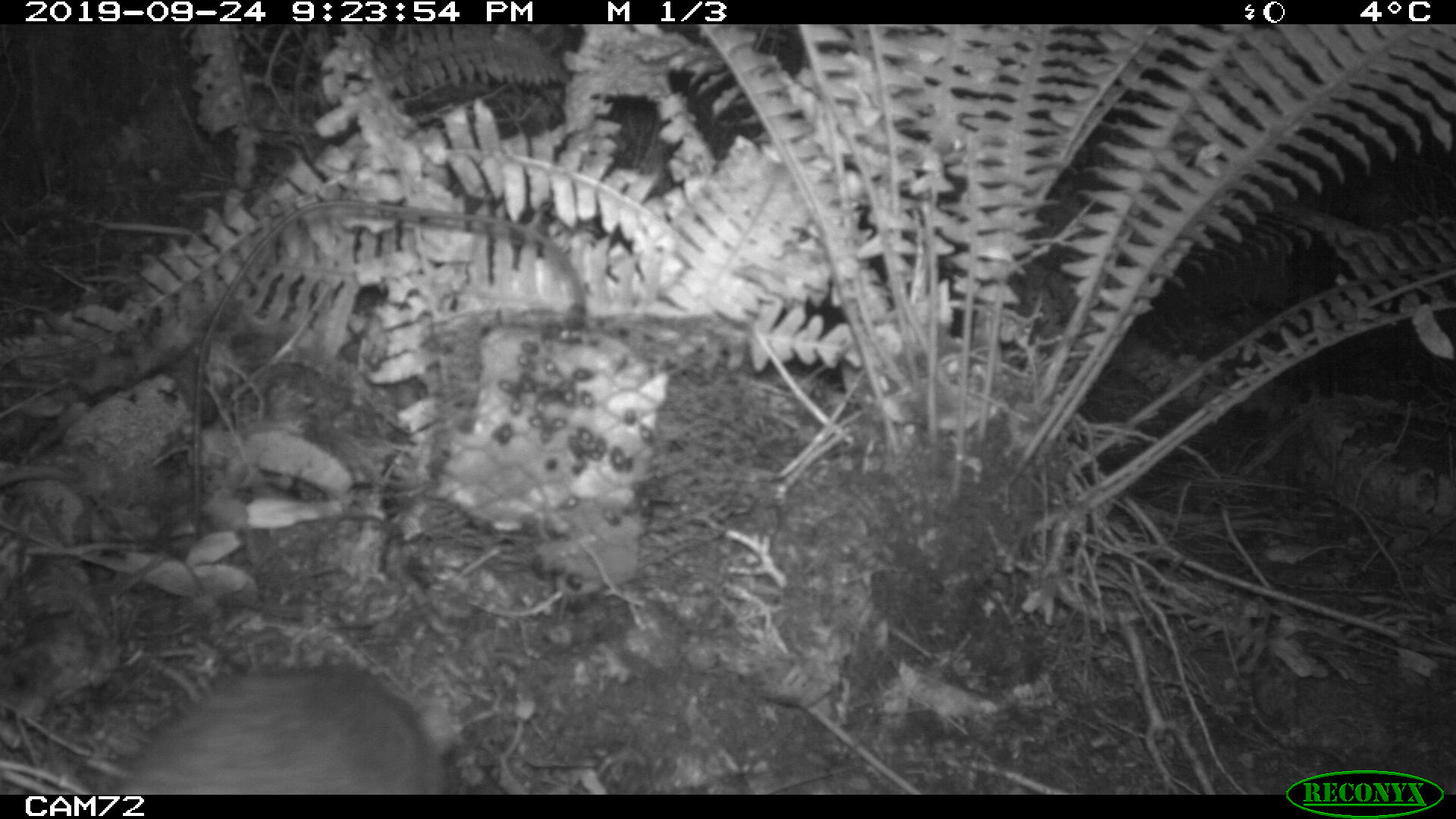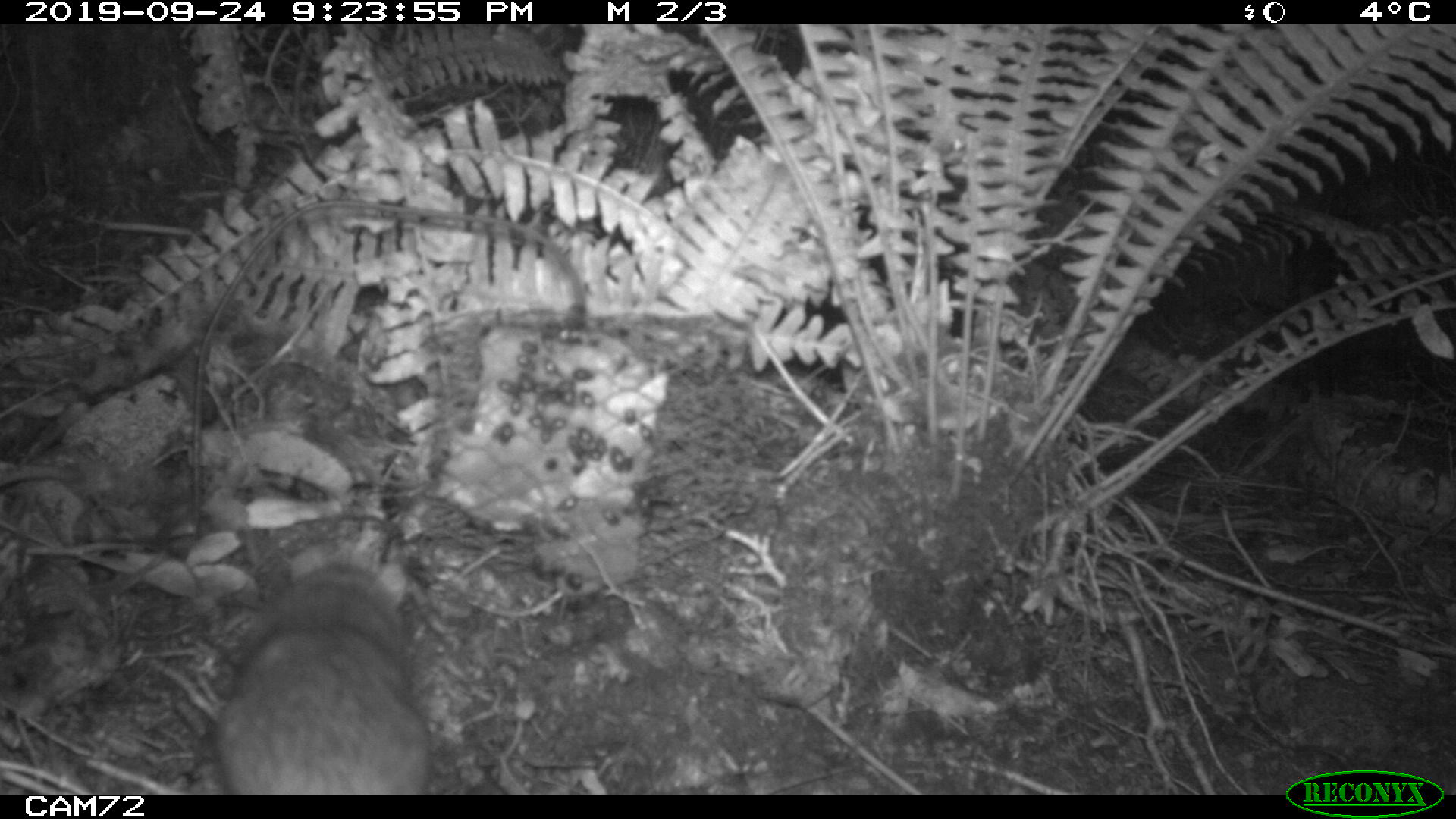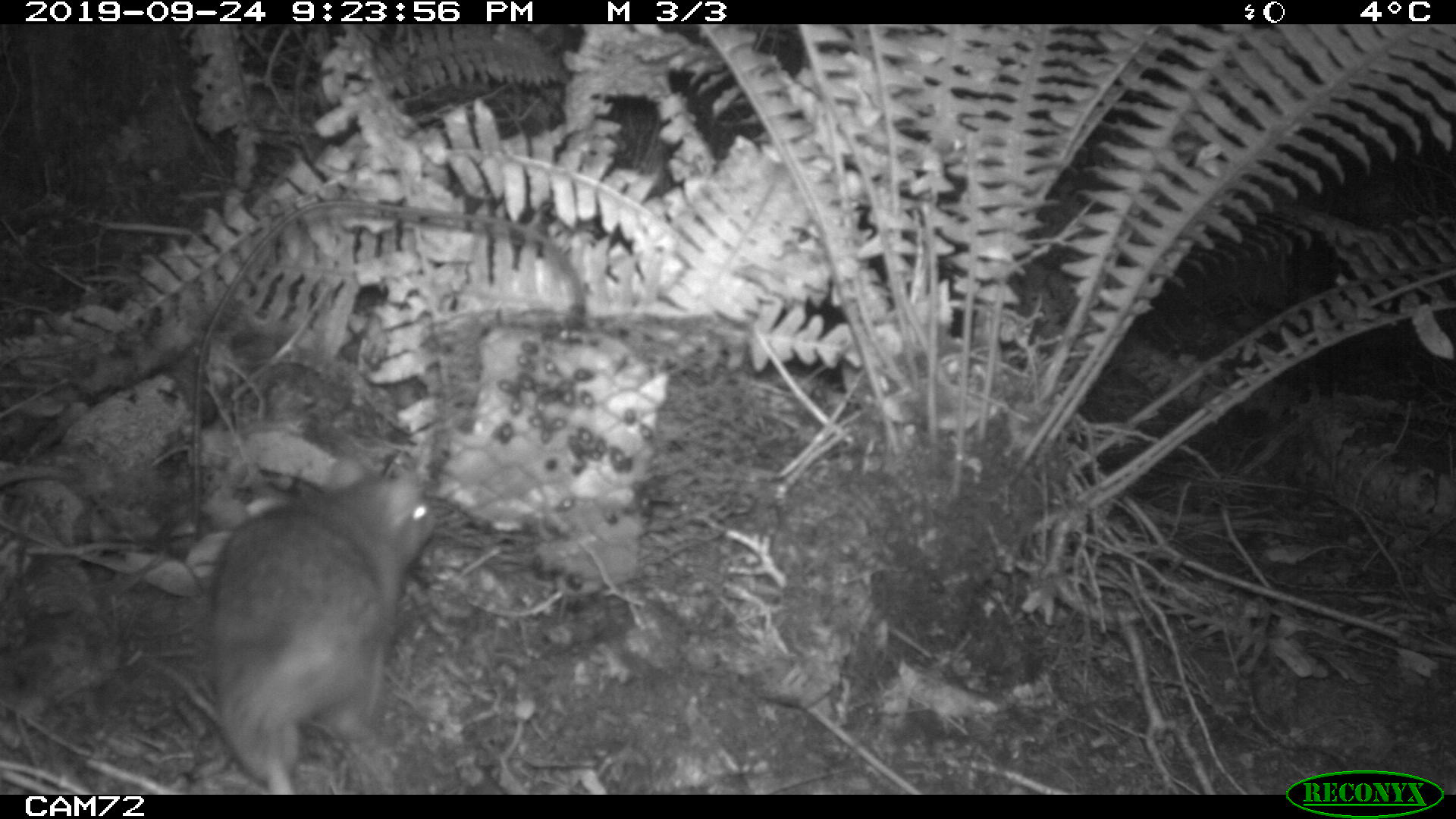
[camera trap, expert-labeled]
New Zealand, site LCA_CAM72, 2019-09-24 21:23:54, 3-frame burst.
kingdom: Animalia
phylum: Chordata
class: Mammalia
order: Rodentia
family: Muridae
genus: Rattus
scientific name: Rattus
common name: rat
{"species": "rat (Rattus)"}